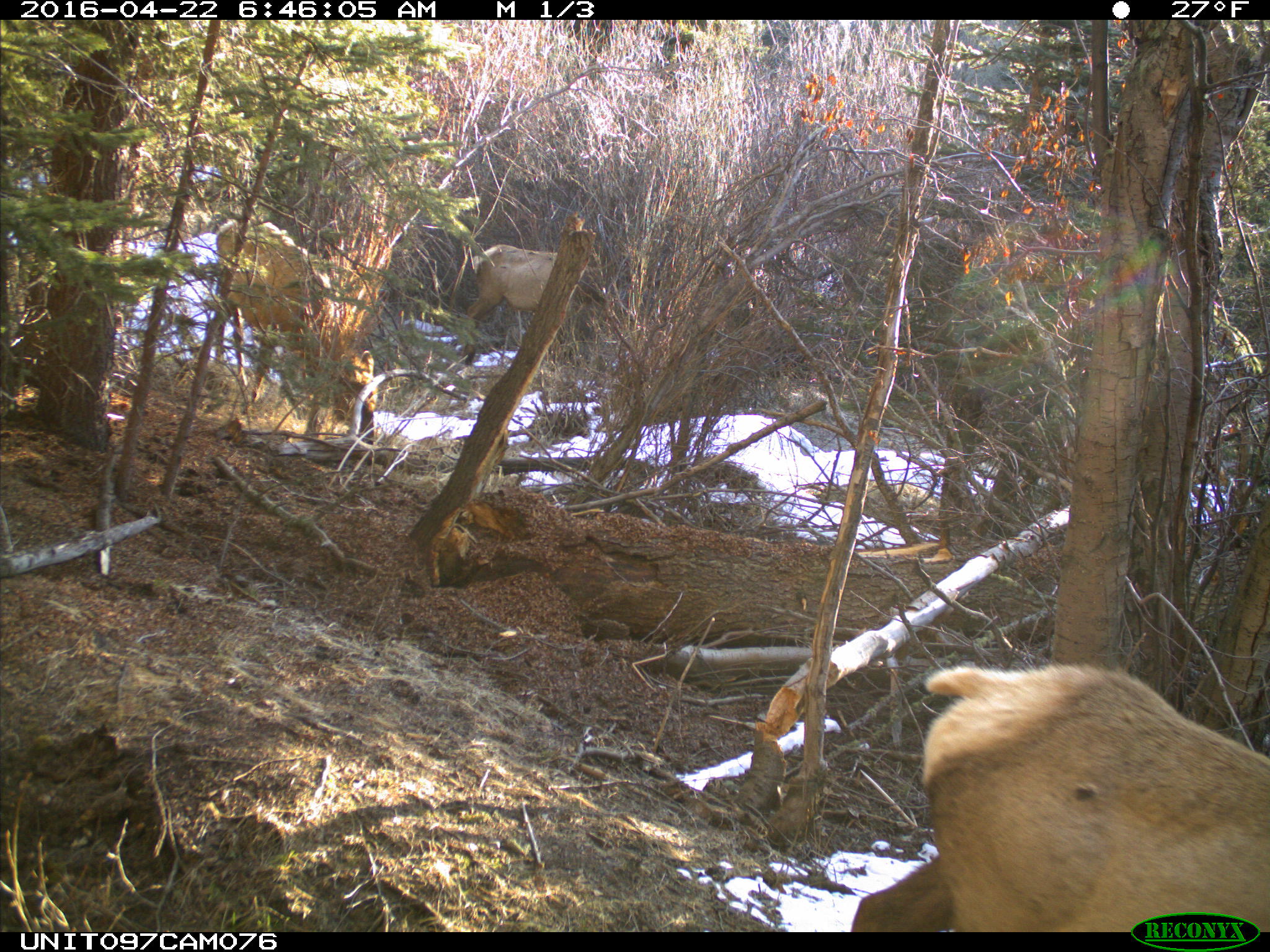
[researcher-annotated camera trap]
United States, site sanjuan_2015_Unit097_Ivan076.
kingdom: Animalia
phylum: Chordata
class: Mammalia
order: Artiodactyla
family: Cervidae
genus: Cervus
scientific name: Cervus elaphus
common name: red deer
Cervus elaphus (red deer).